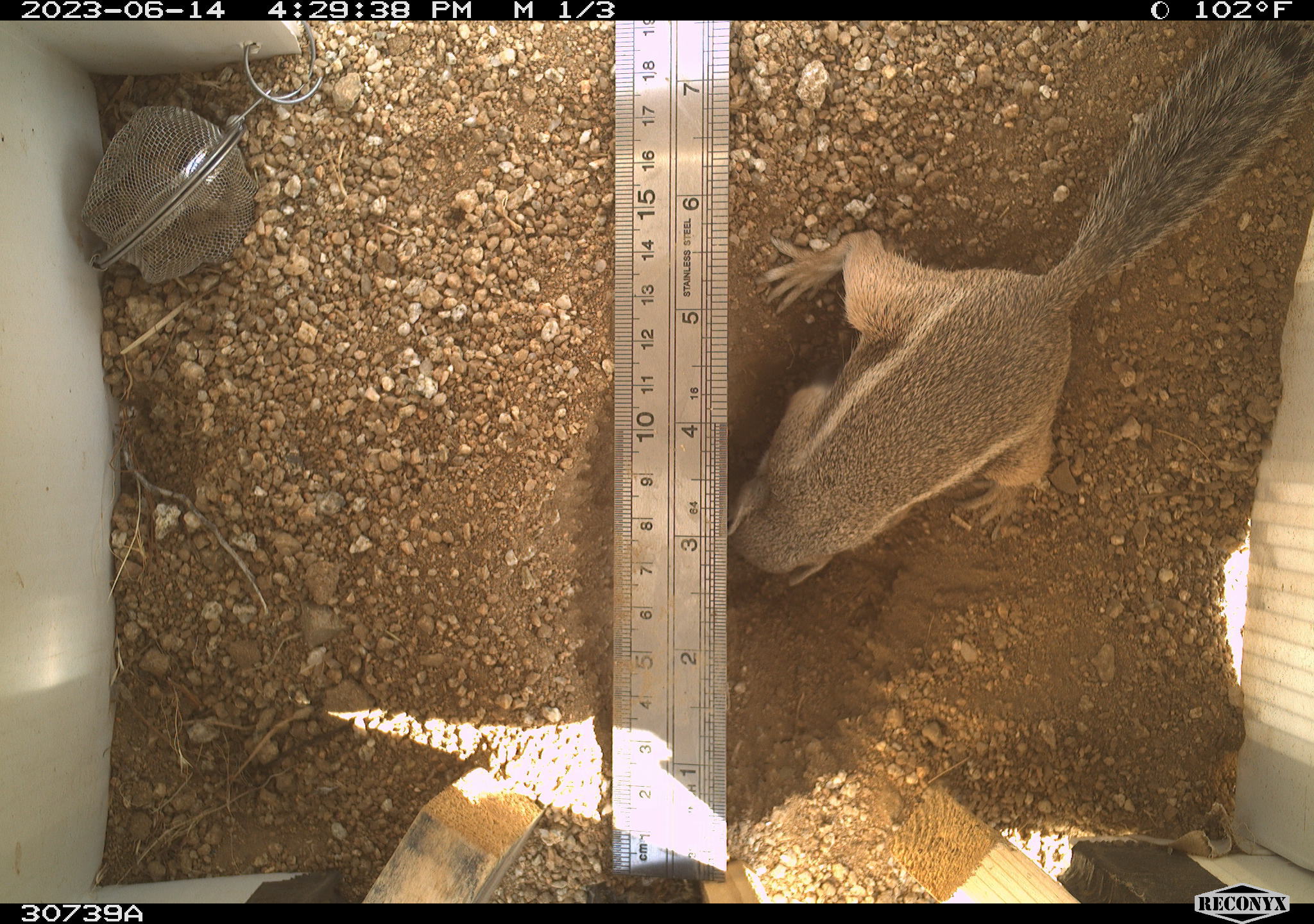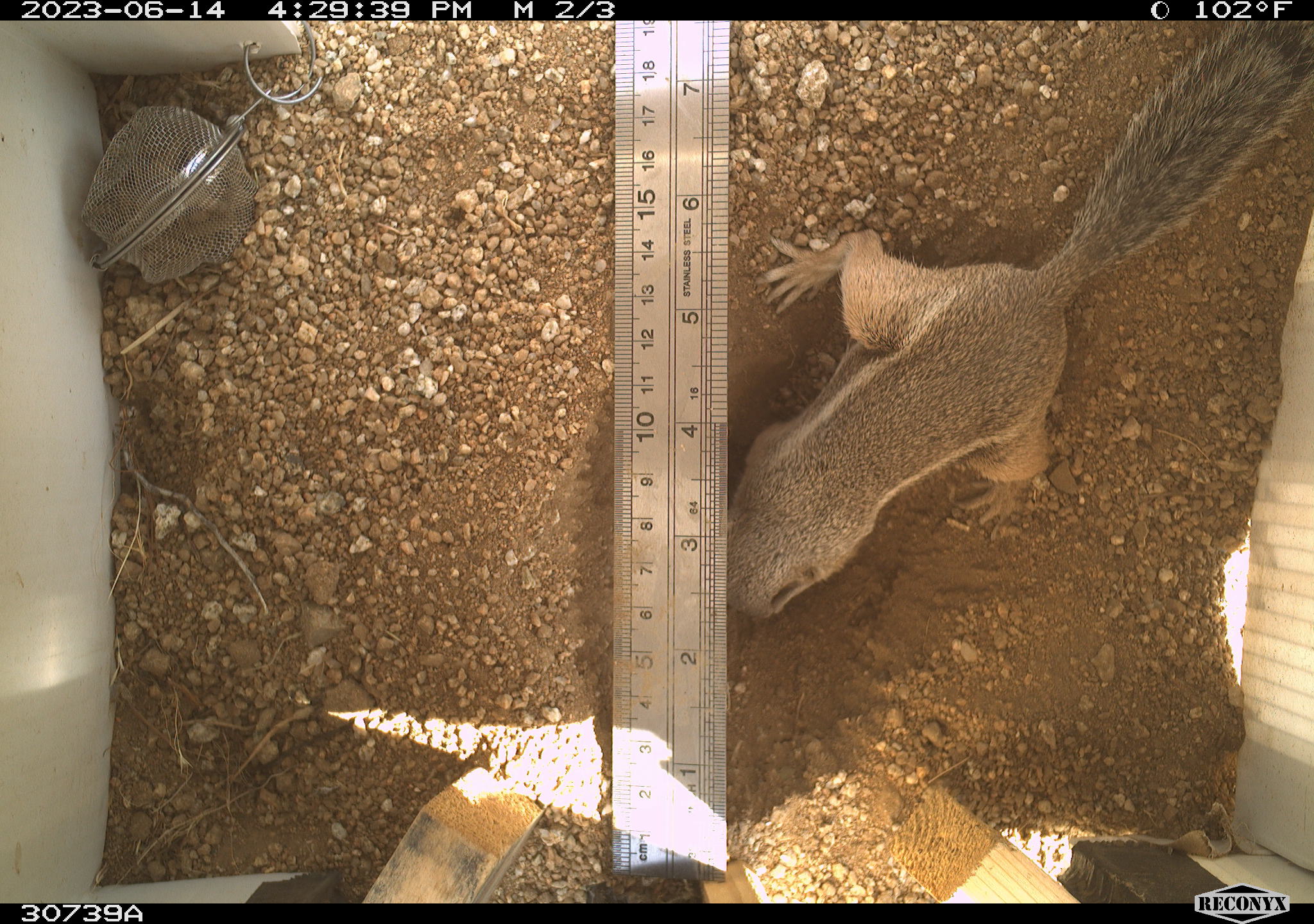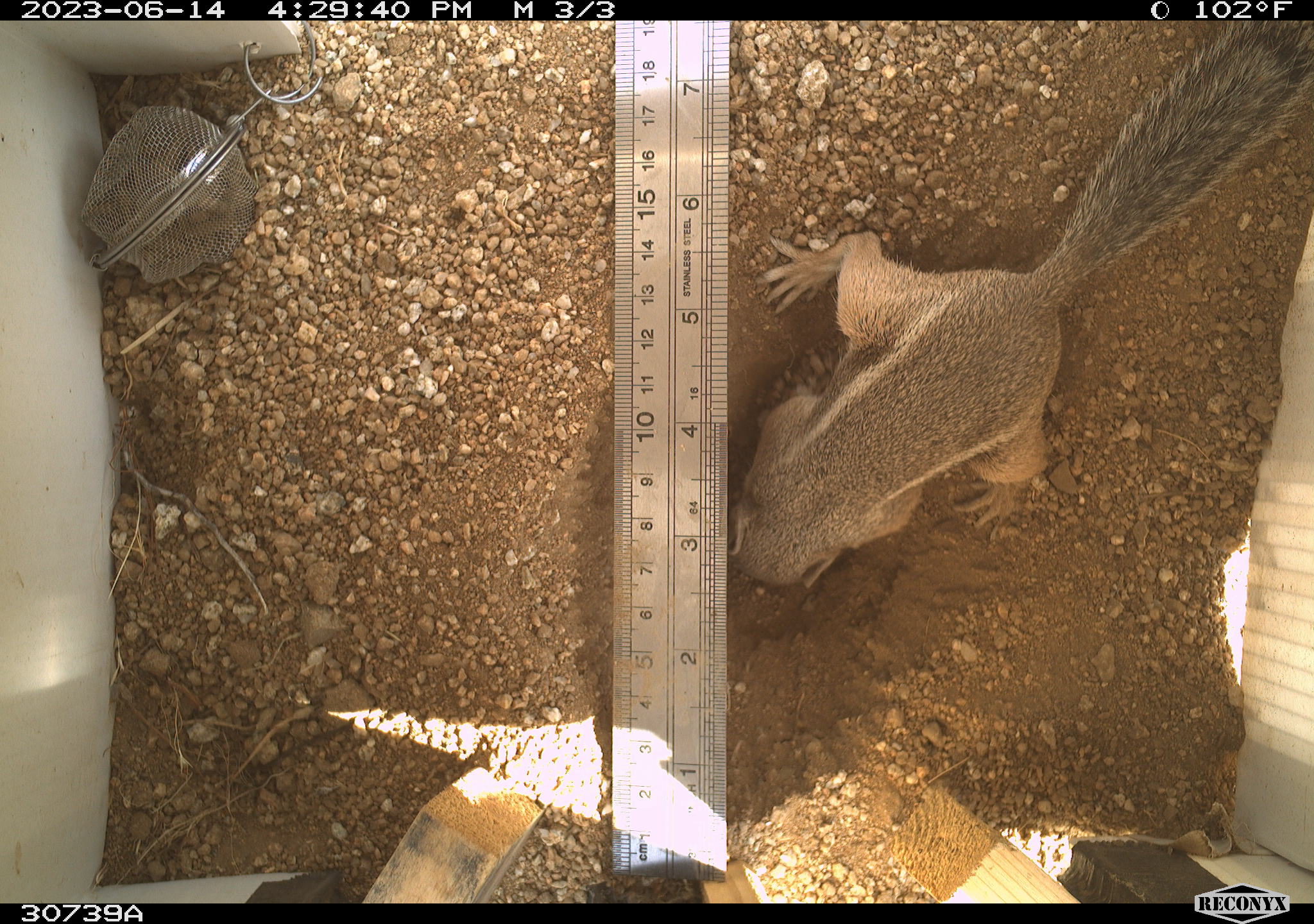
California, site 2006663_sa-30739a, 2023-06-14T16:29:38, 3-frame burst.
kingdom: Animalia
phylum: Chordata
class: Mammalia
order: Rodentia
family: Sciuridae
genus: Ammospermophilus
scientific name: Ammospermophilus leucurus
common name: white-tailed antelope squirrel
White-tailed antelope squirrel (Ammospermophilus leucurus).